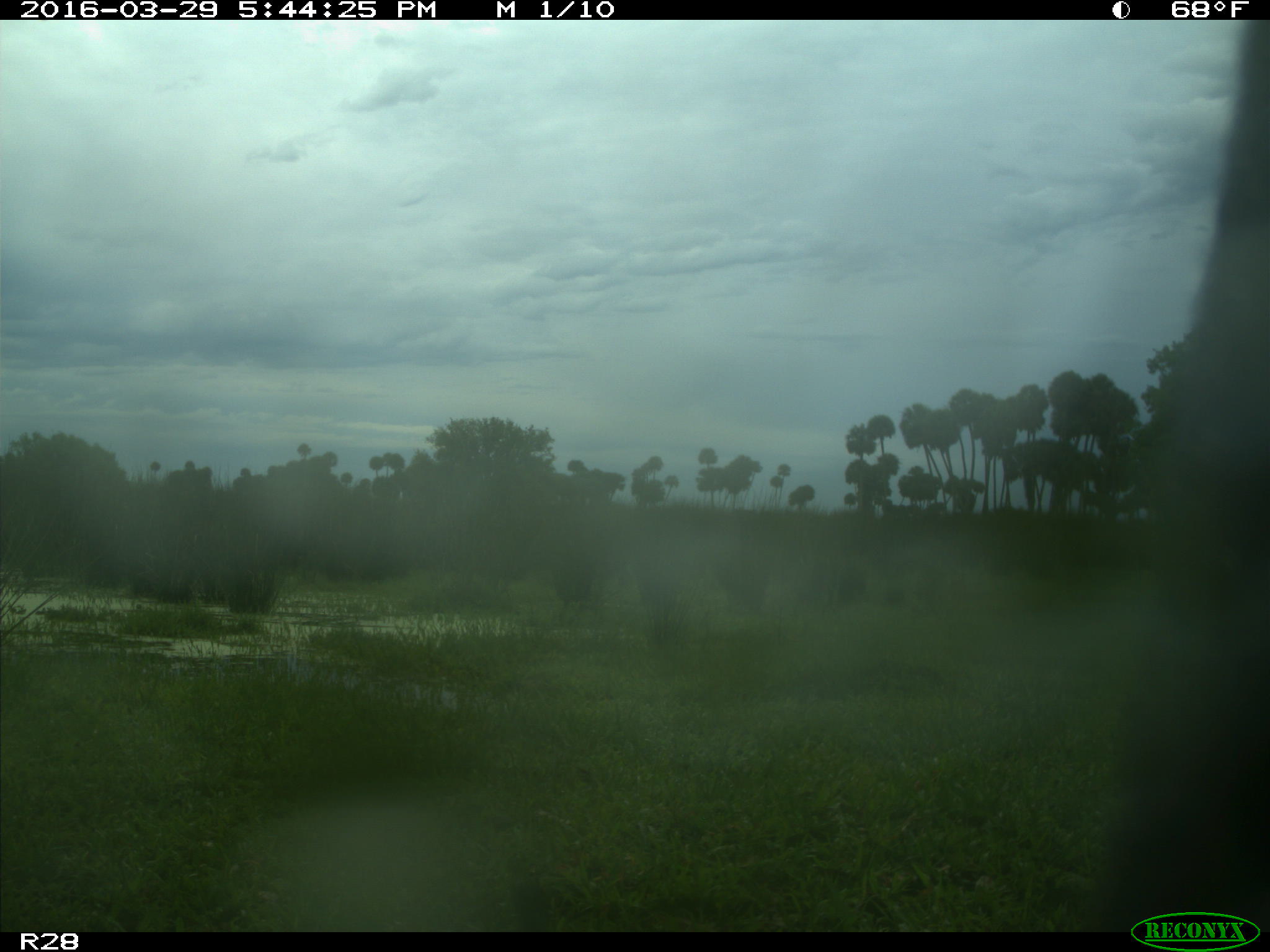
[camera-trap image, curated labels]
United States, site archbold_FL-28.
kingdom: Animalia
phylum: Chordata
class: Mammalia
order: Artiodactyla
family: Bovidae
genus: Bos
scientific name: Bos taurus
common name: domestic cow